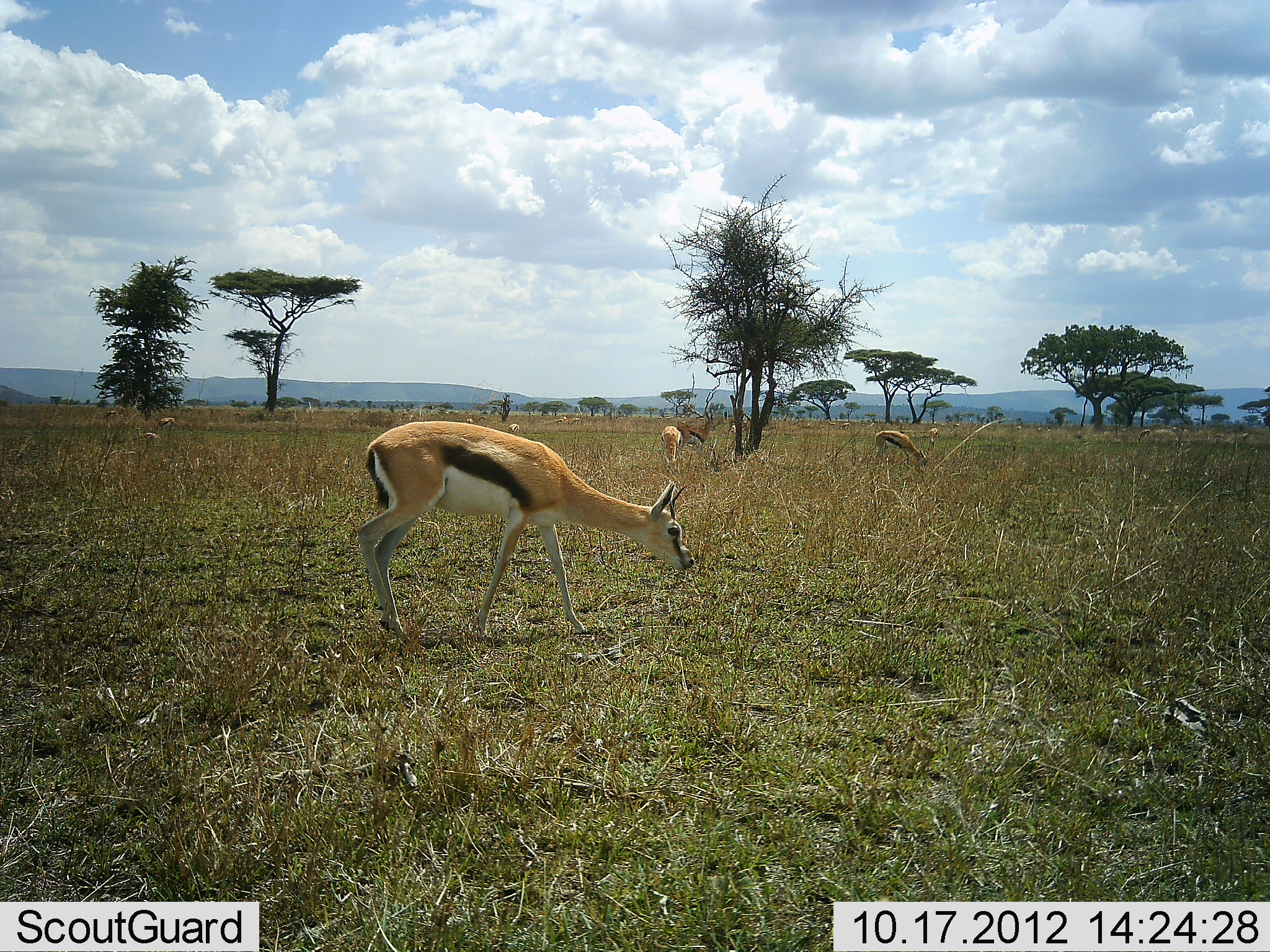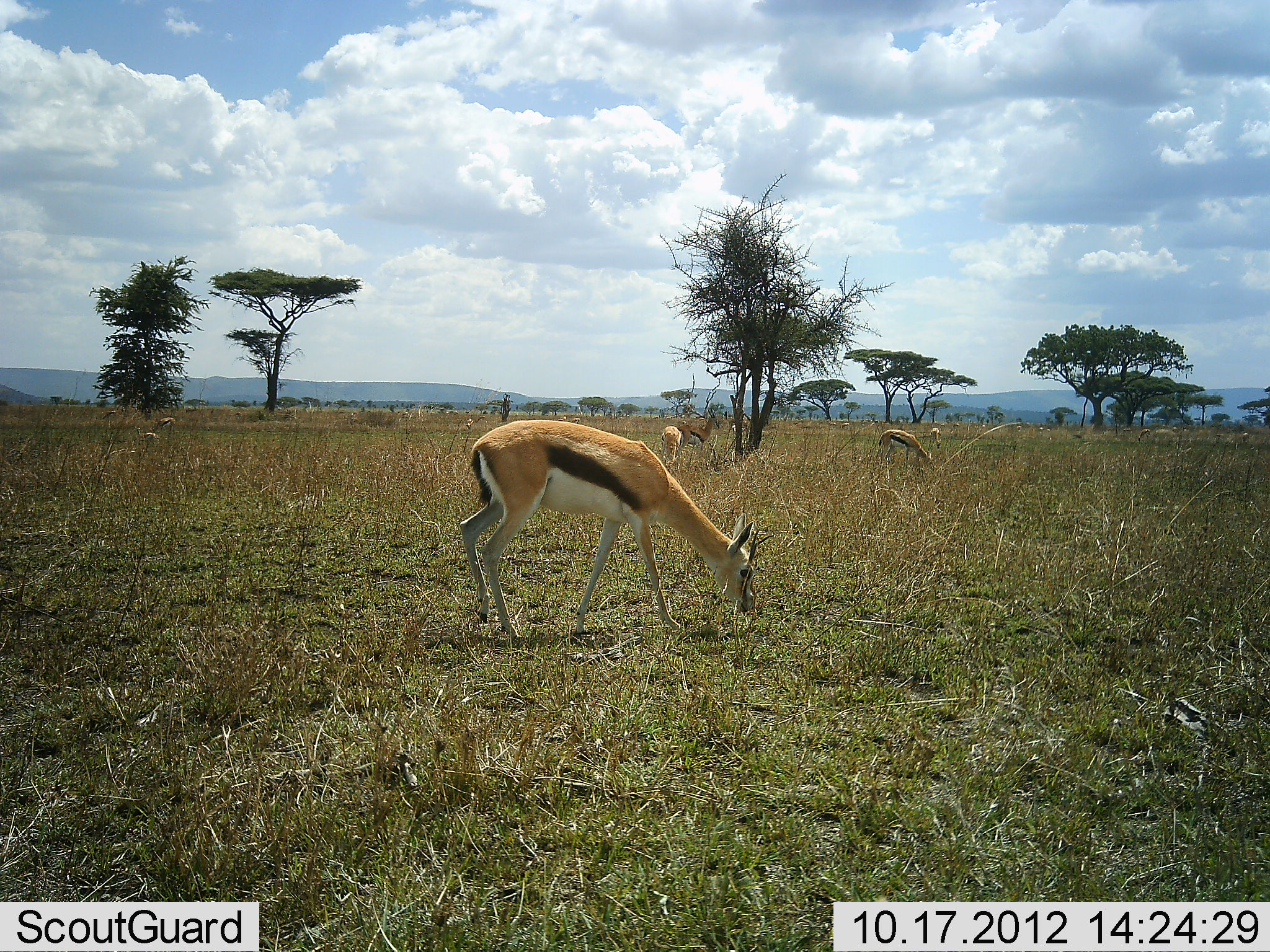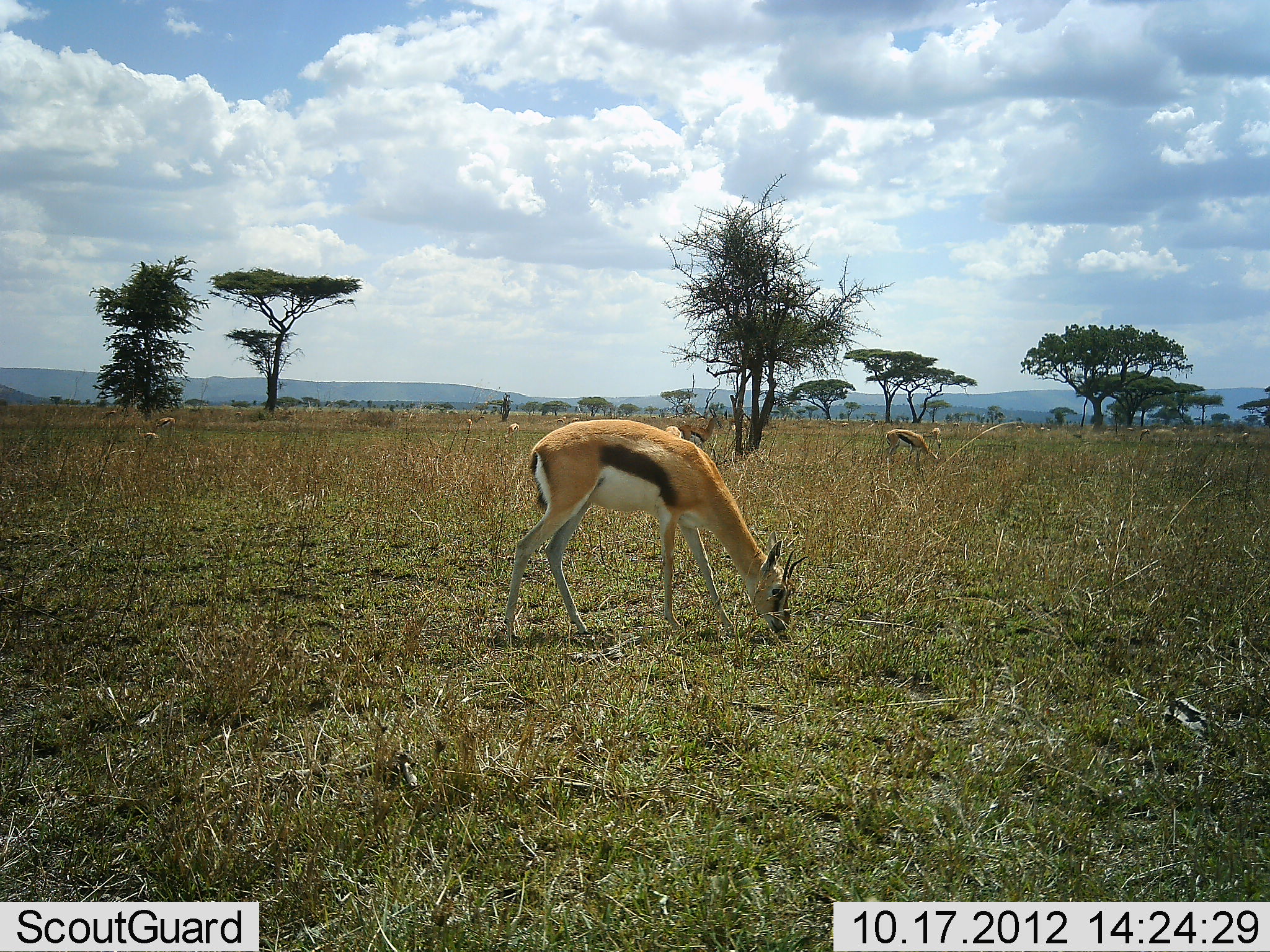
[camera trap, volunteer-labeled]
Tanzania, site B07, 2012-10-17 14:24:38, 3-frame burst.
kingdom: Animalia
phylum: Chordata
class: Mammalia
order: Artiodactyla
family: Bovidae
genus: Eudorcas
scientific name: Eudorcas thomsonii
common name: thomson's gazelle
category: gazellethomsons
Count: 5.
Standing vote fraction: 40%.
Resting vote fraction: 0%.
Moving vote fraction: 30%.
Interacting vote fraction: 10%.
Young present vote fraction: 0%.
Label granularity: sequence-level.